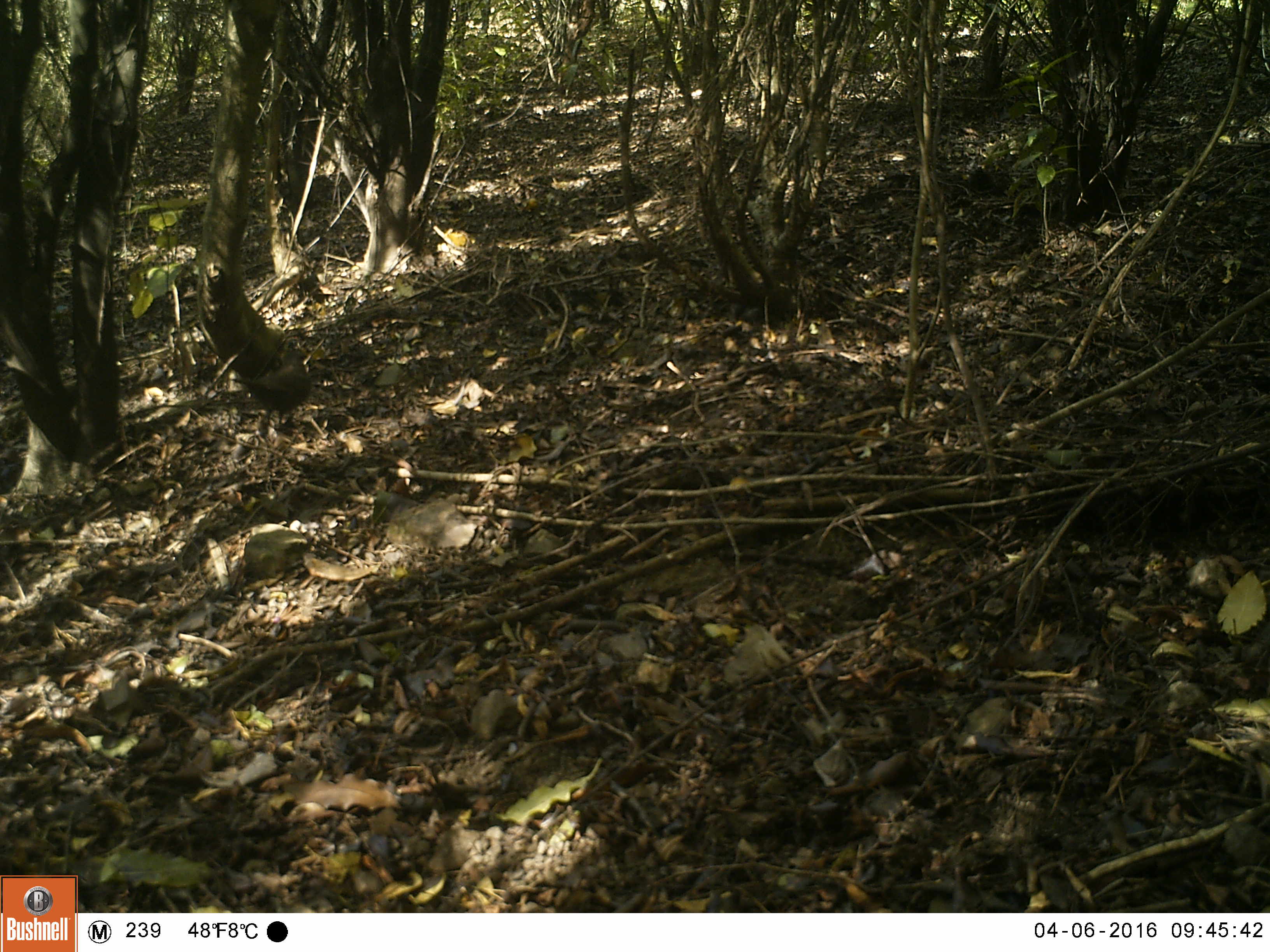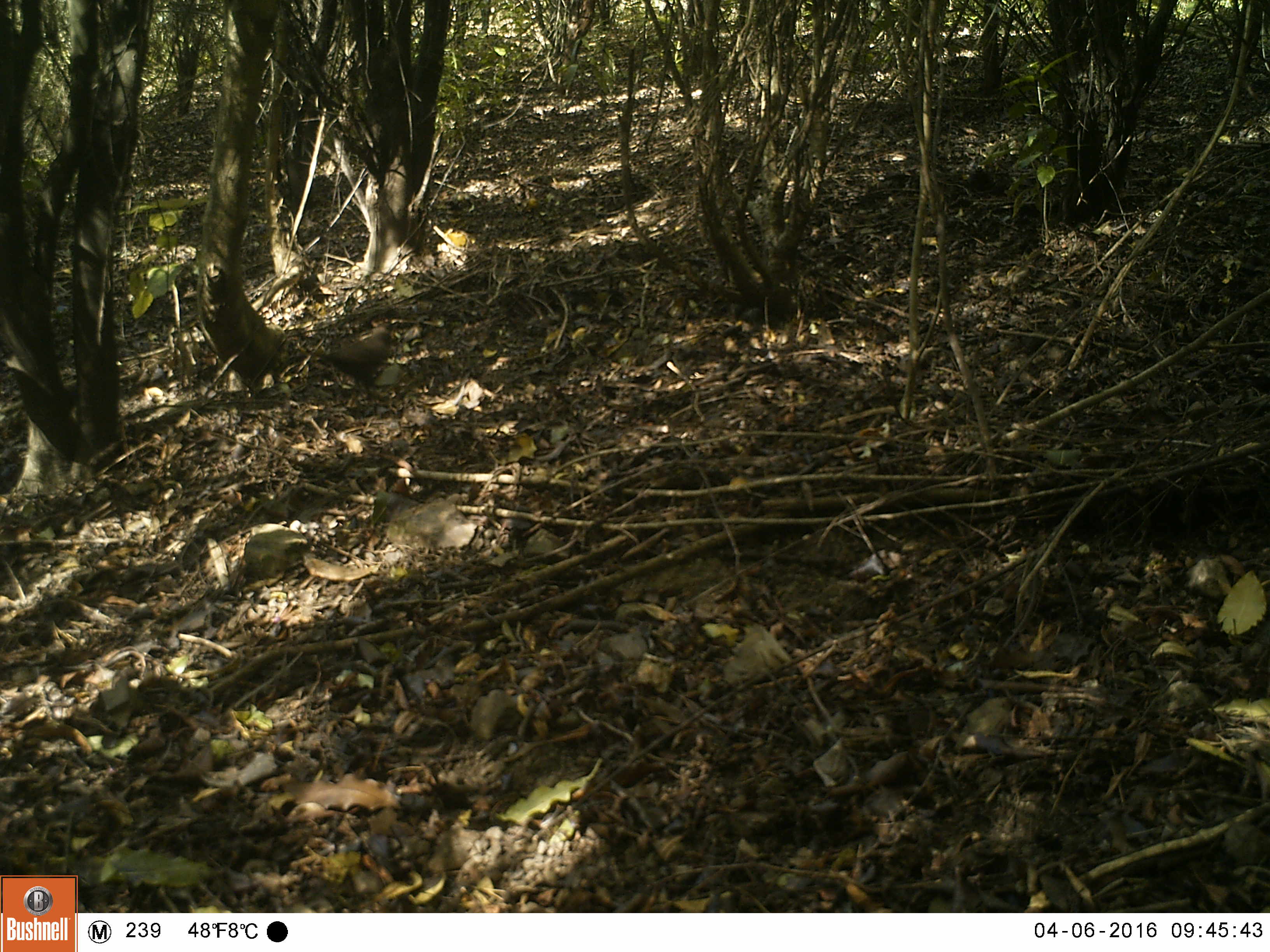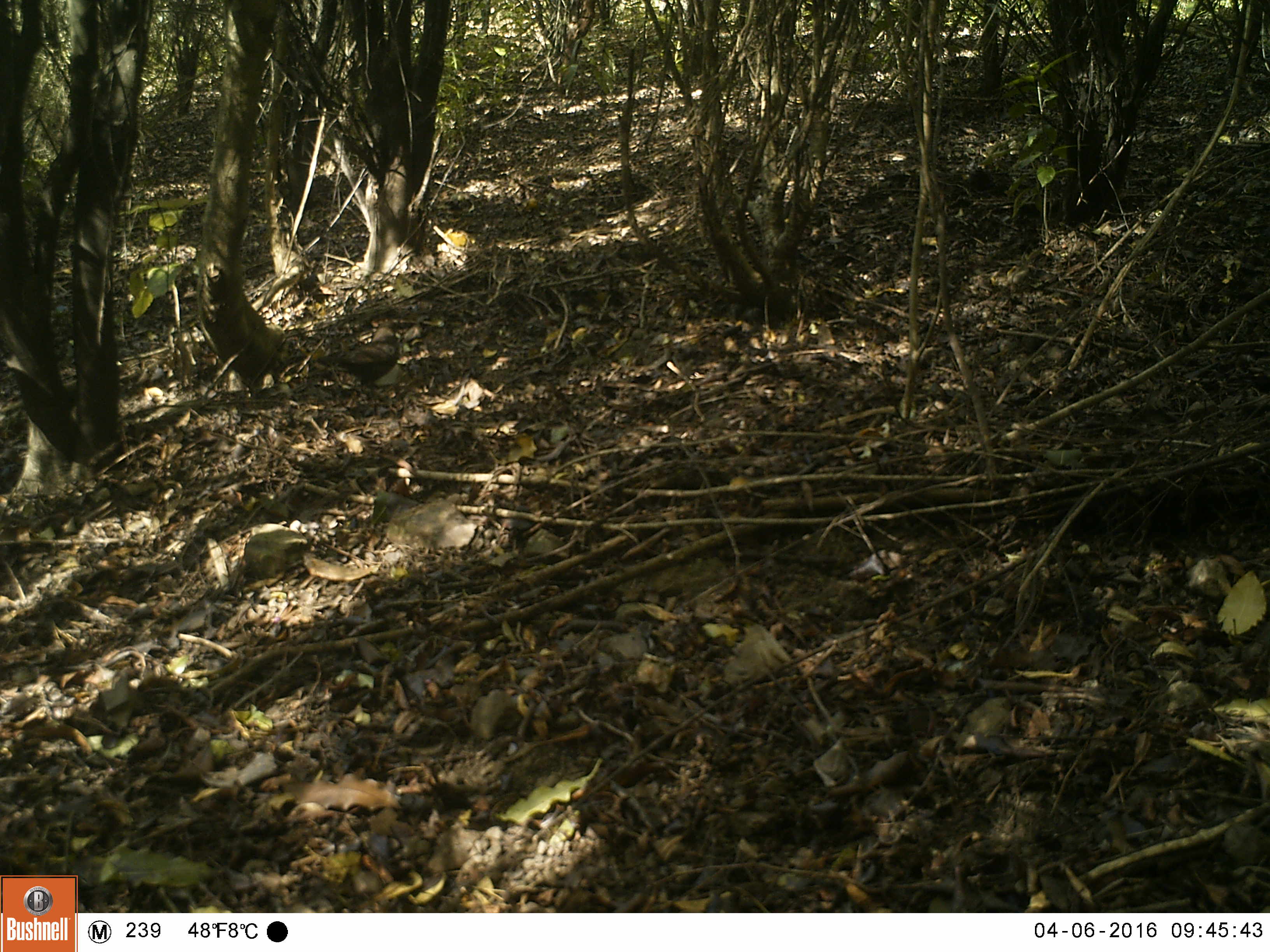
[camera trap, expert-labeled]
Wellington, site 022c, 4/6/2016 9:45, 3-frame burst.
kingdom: Animalia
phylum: Chordata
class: Aves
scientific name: Aves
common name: bird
Bird (Aves).